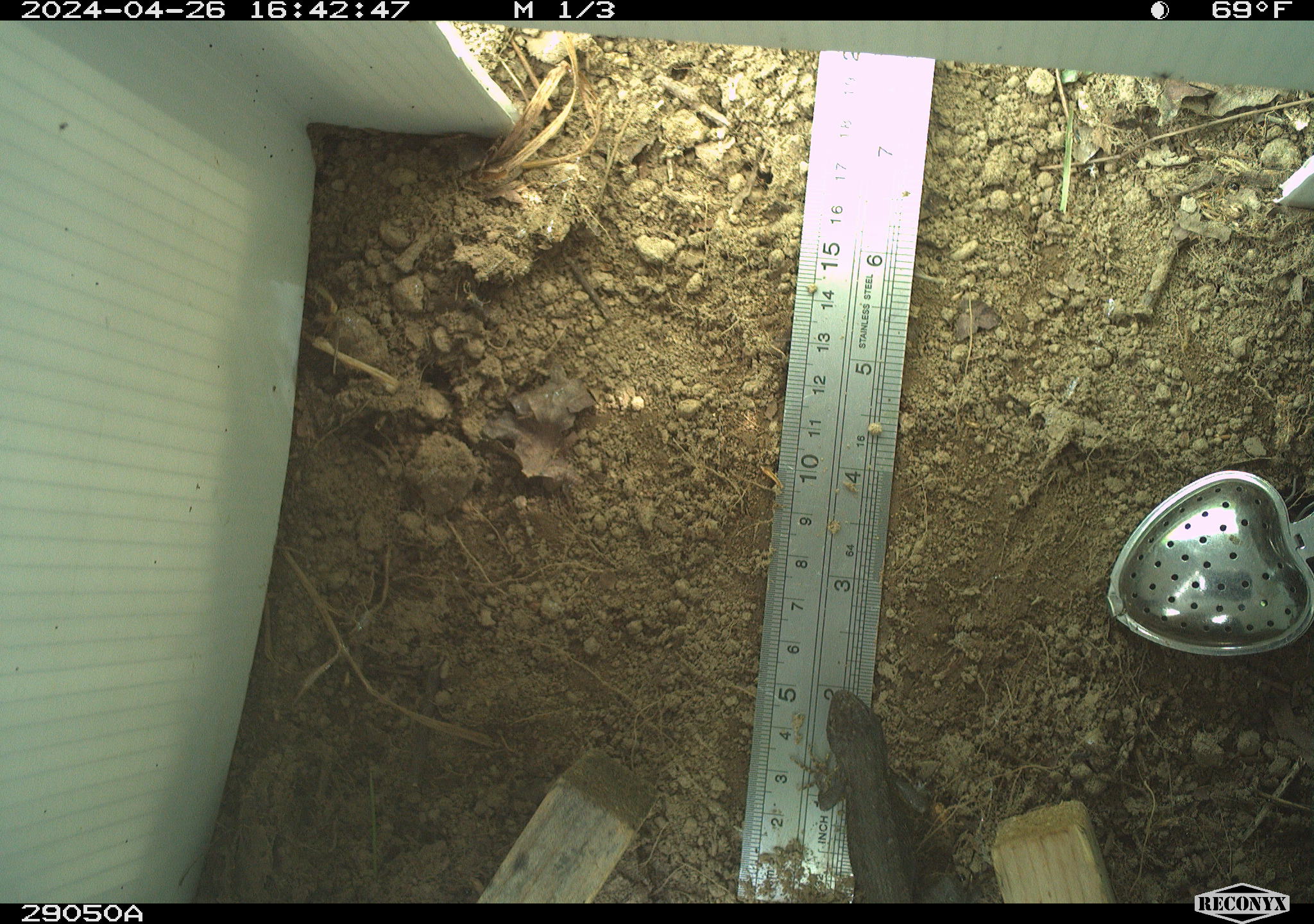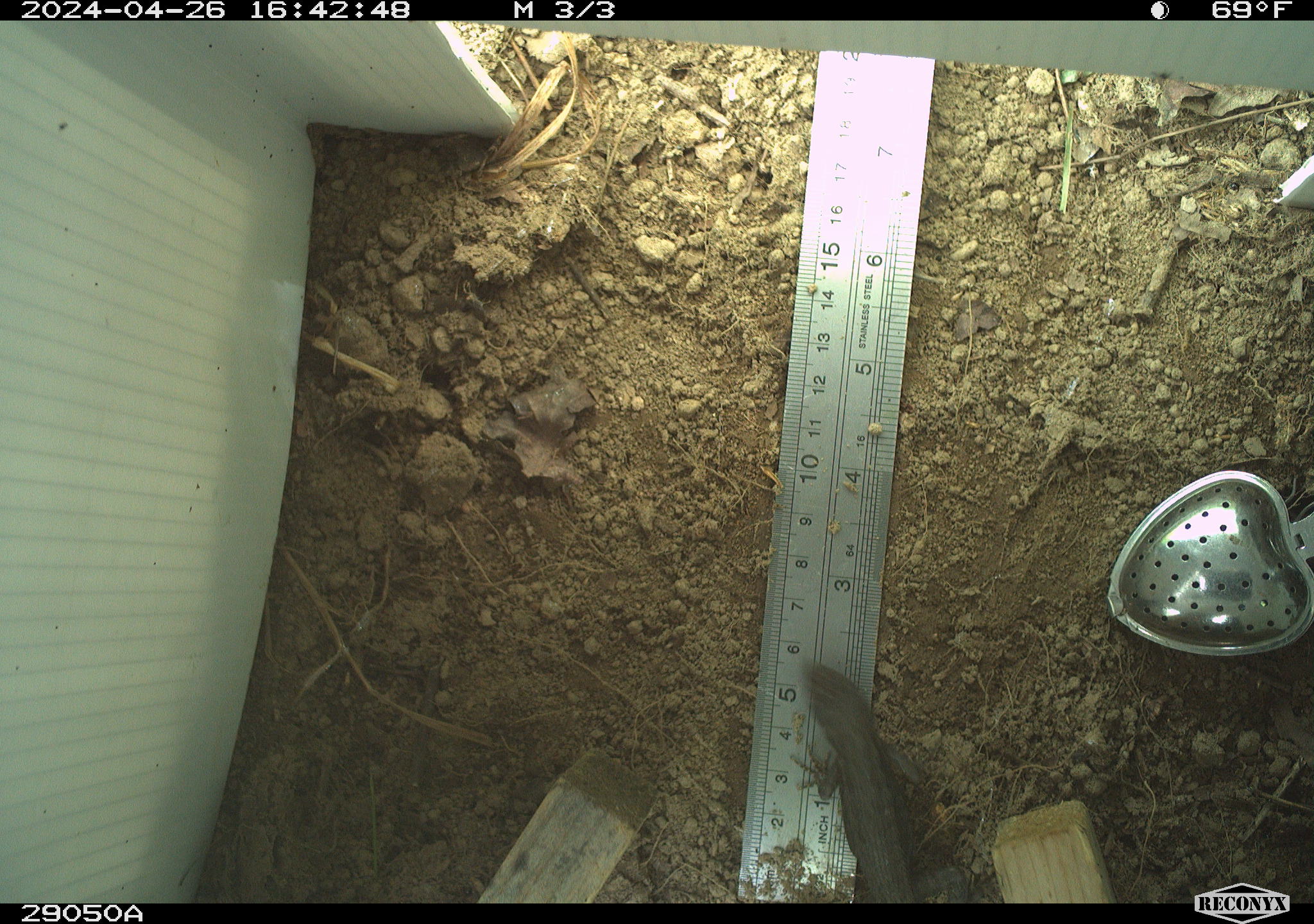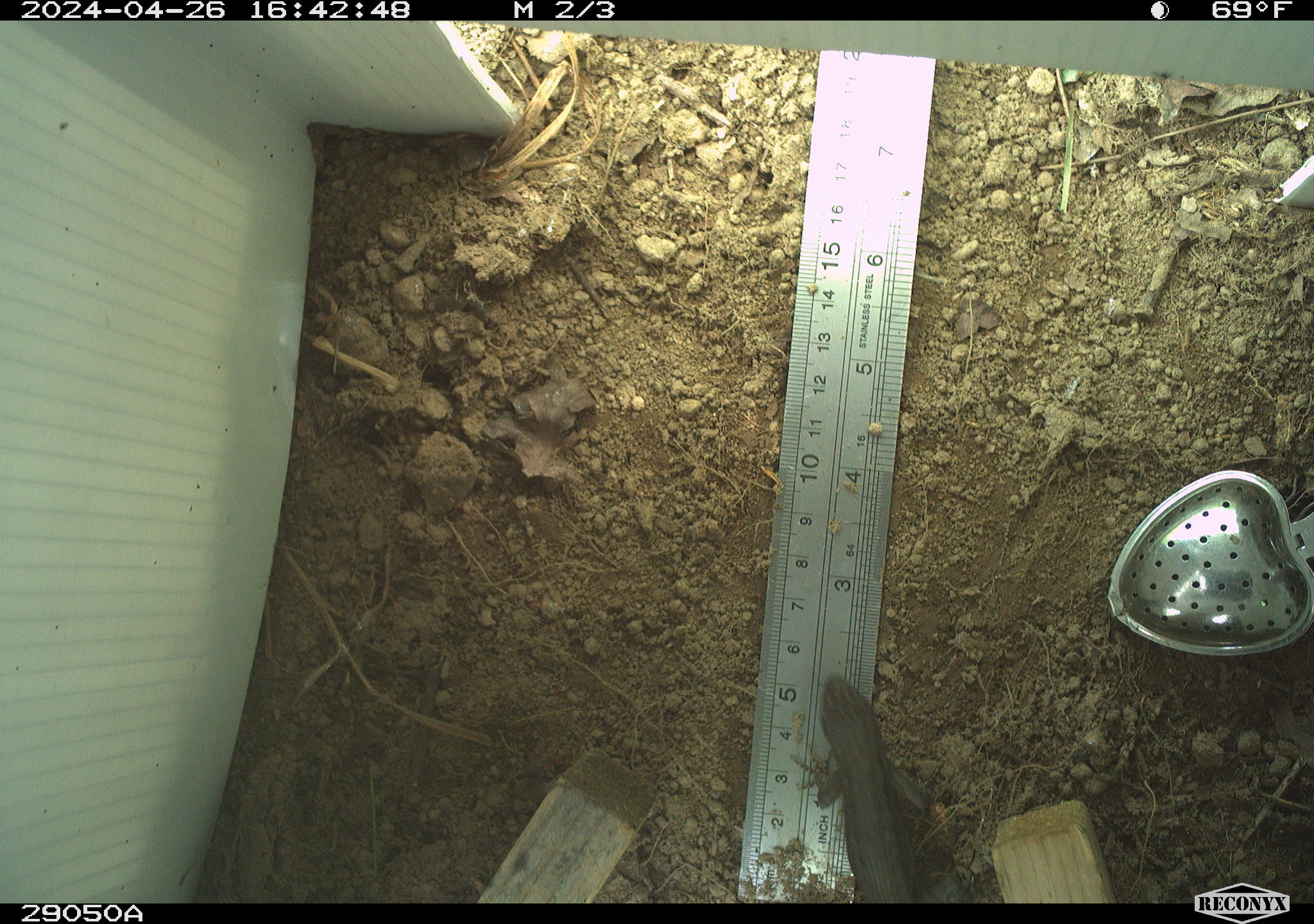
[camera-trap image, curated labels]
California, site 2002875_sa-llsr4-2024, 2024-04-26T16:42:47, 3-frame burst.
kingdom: Animalia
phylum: Chordata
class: Reptilia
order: Squamata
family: Phrynosomatidae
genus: Sceloporus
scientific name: Sceloporus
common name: spiny lizards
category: sceloporus species